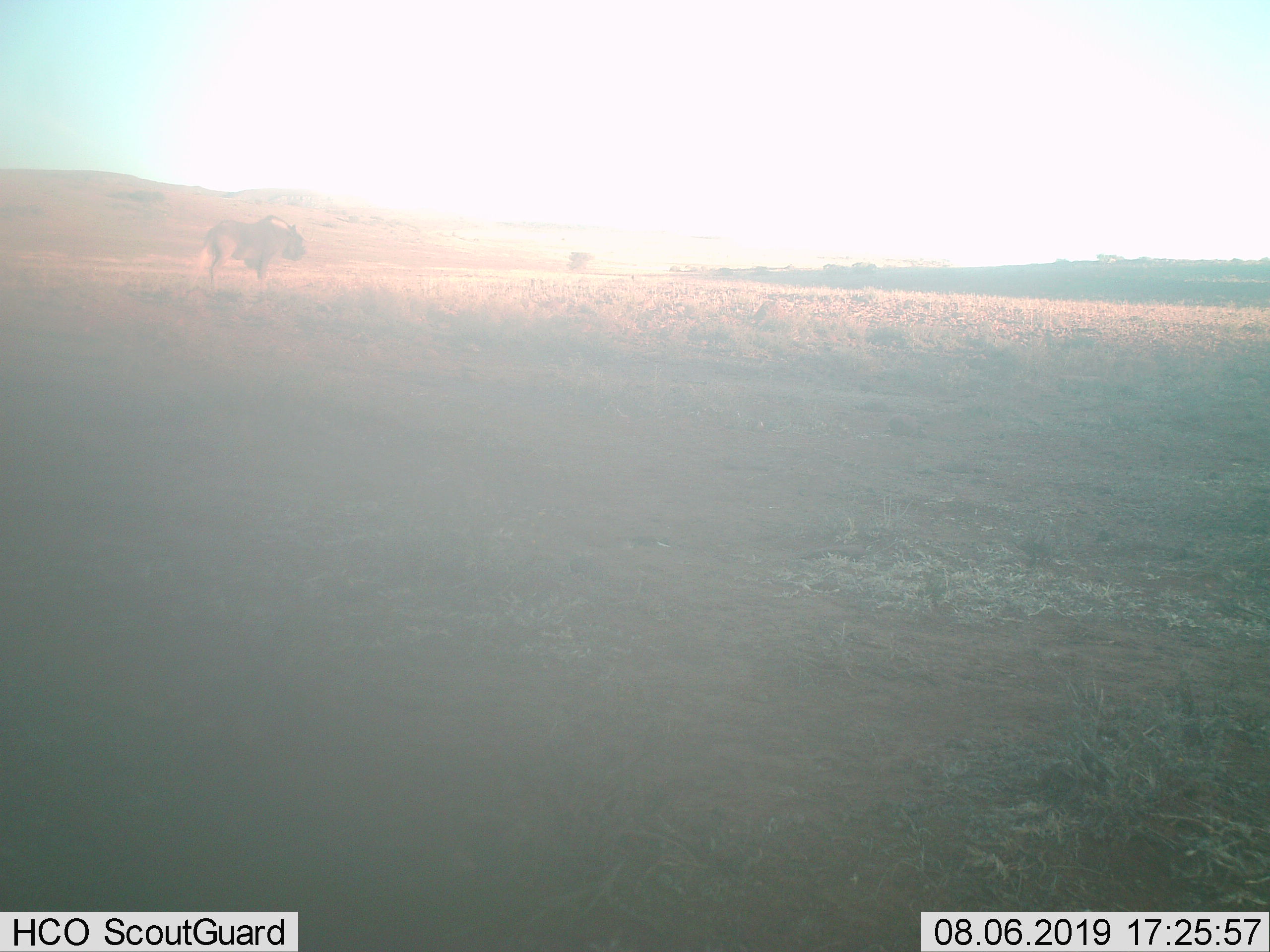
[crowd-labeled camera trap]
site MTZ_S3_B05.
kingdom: Animalia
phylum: Chordata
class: Mammalia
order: Artiodactyla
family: Bovidae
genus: Connochaetes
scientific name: Connochaetes gnou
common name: black wildebeest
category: wildebeestblack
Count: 1.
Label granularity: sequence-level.